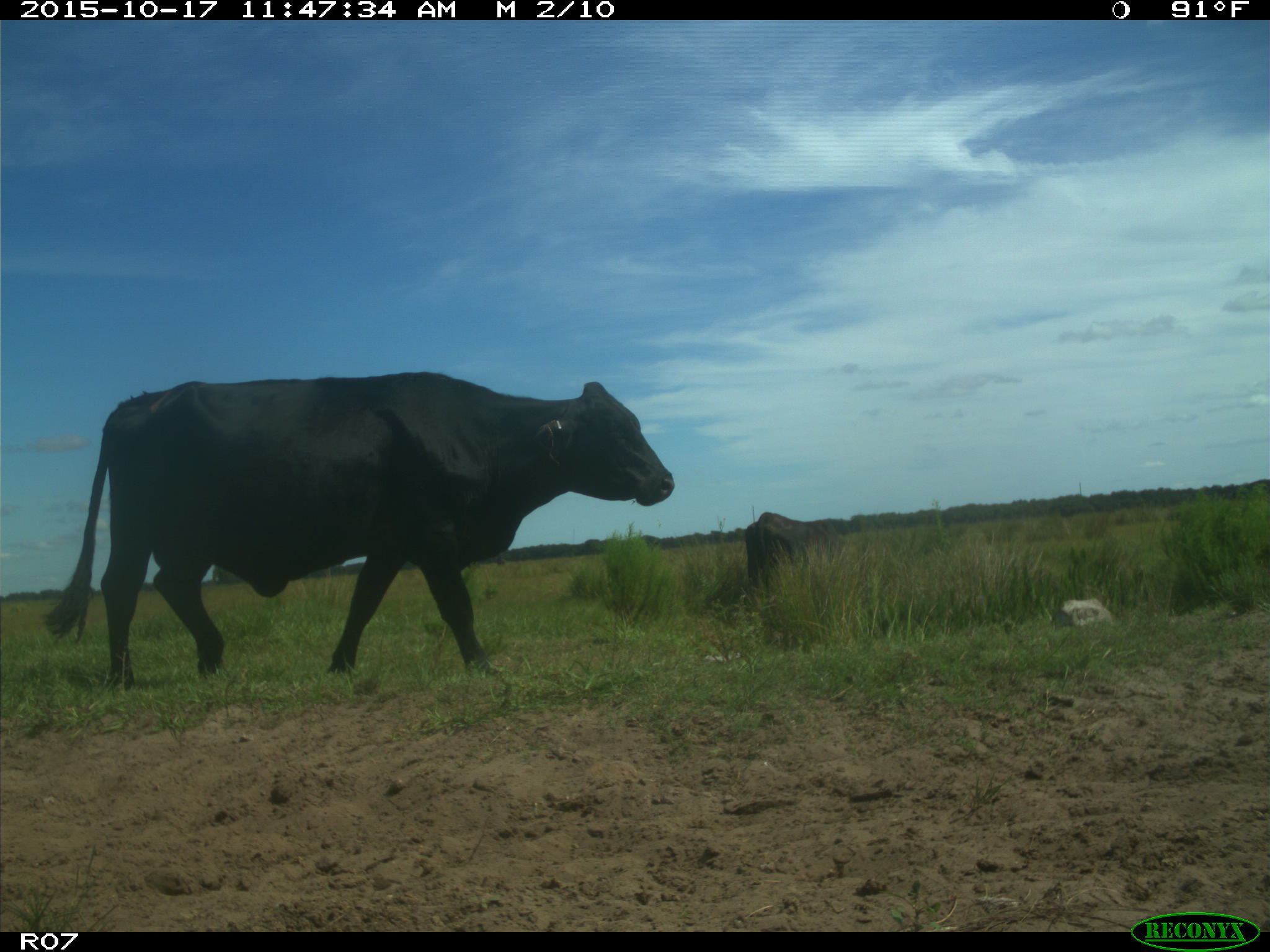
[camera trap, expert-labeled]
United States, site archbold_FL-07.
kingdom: Animalia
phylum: Chordata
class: Mammalia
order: Artiodactyla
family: Bovidae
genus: Bos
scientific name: Bos taurus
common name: domestic cow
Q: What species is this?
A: Bos taurus (domestic cow).